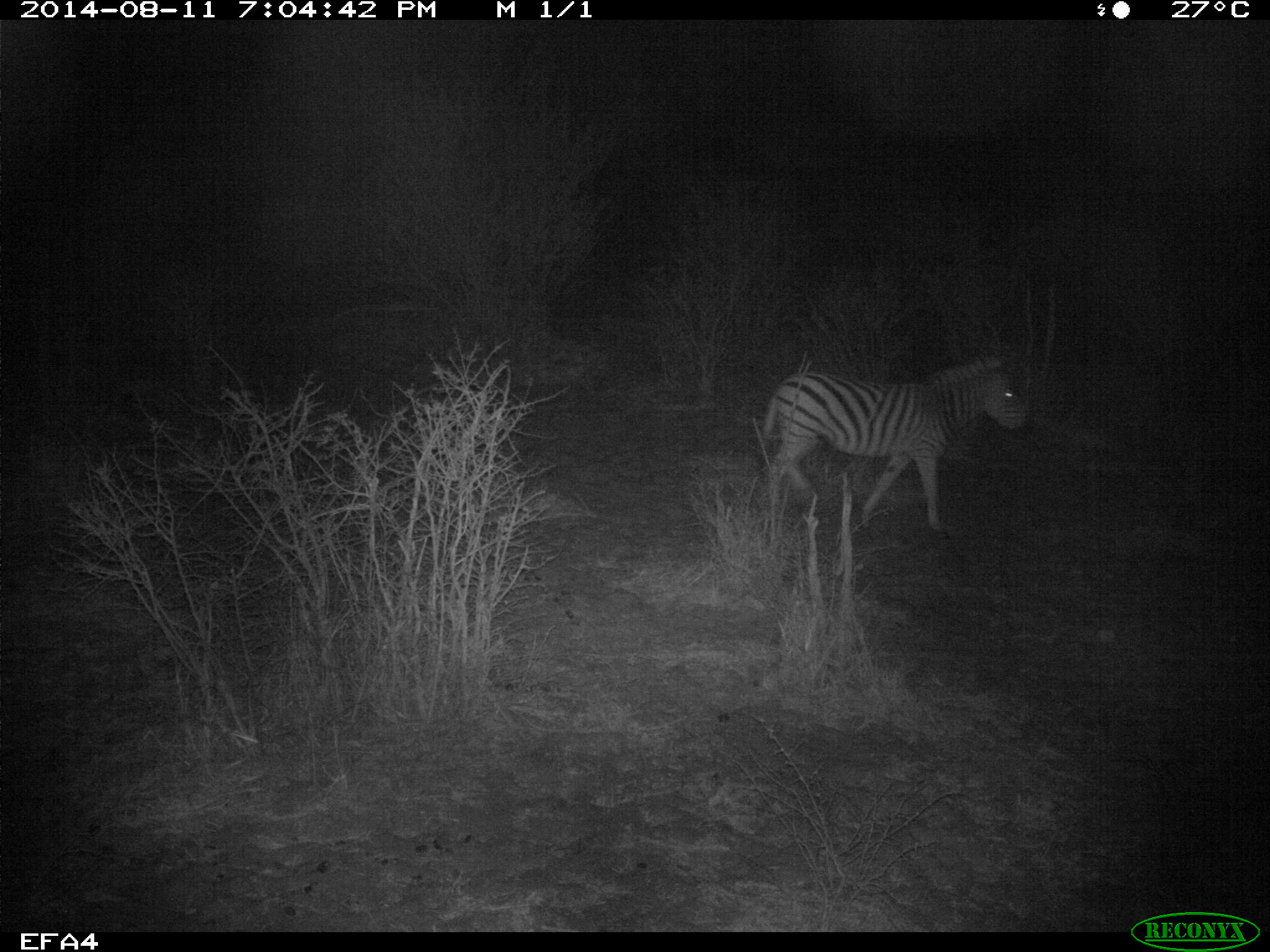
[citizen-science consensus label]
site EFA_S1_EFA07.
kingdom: Animalia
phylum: Chordata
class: Mammalia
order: Perissodactyla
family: Equidae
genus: Equus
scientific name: Equus quagga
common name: plains zebra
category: zebraplains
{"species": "zebraplains (plains zebra) (Equus quagga)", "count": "1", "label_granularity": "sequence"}